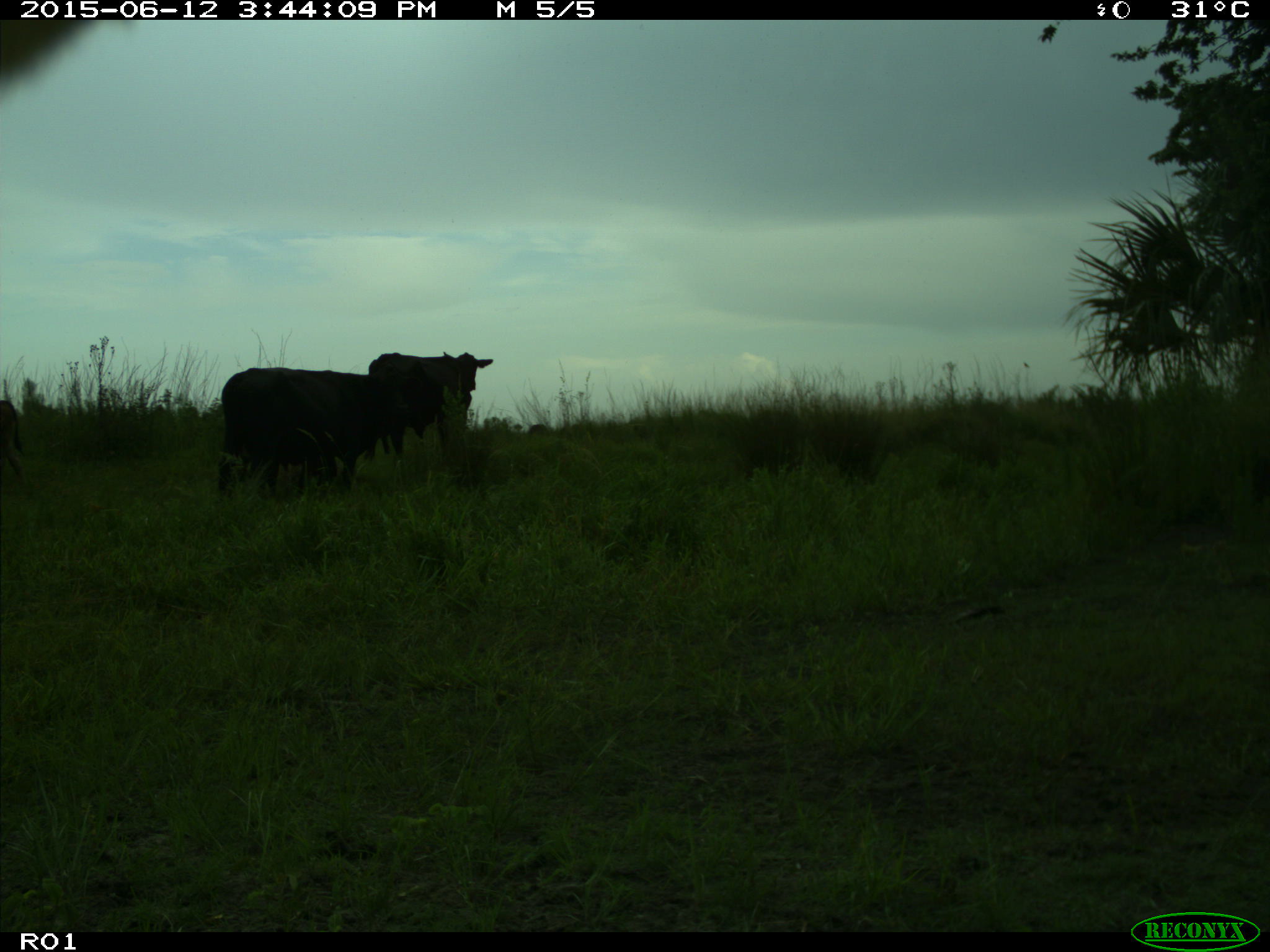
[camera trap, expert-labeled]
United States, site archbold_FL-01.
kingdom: Animalia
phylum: Chordata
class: Mammalia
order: Artiodactyla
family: Bovidae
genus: Bos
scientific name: Bos taurus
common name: domestic cow